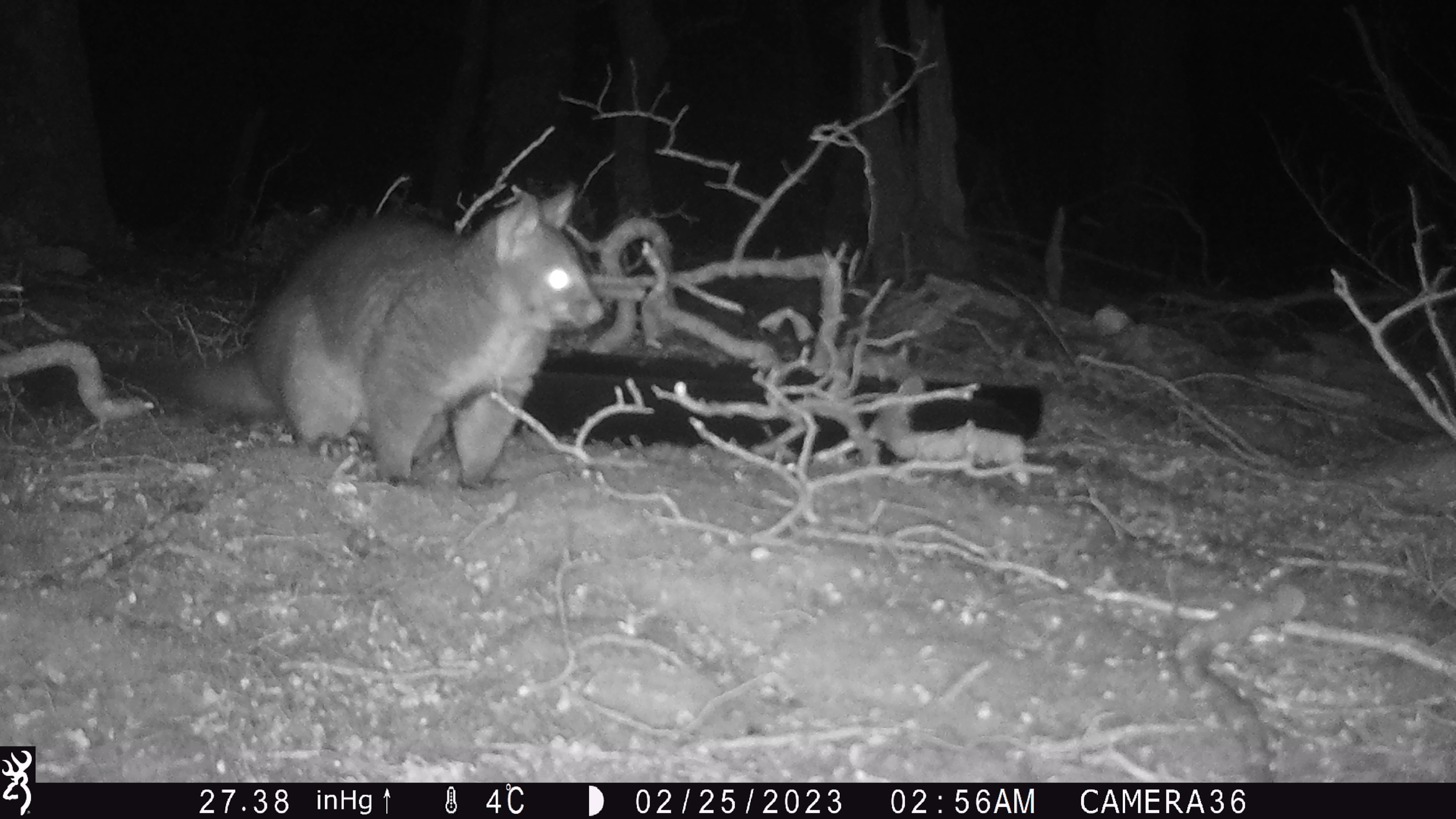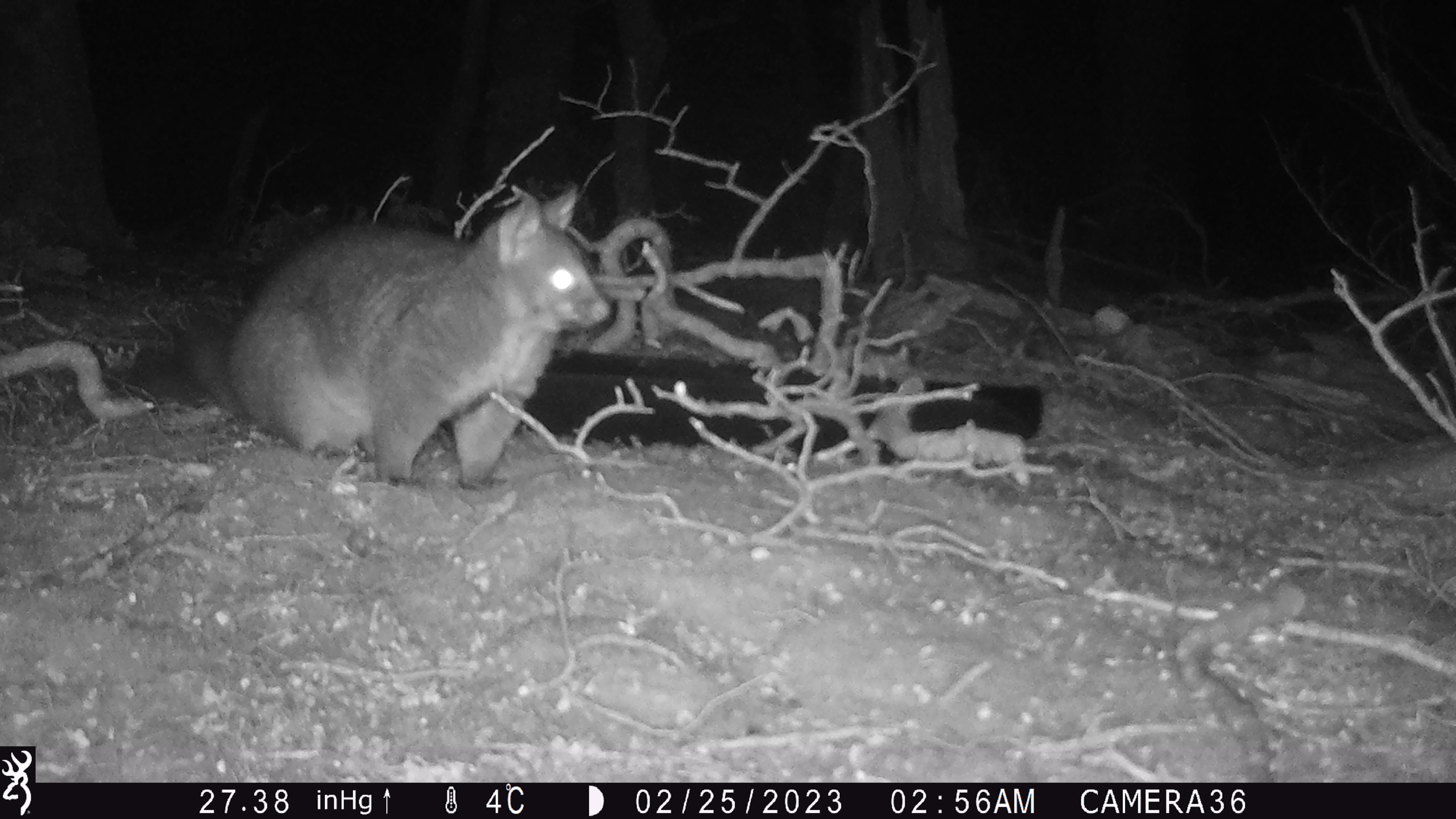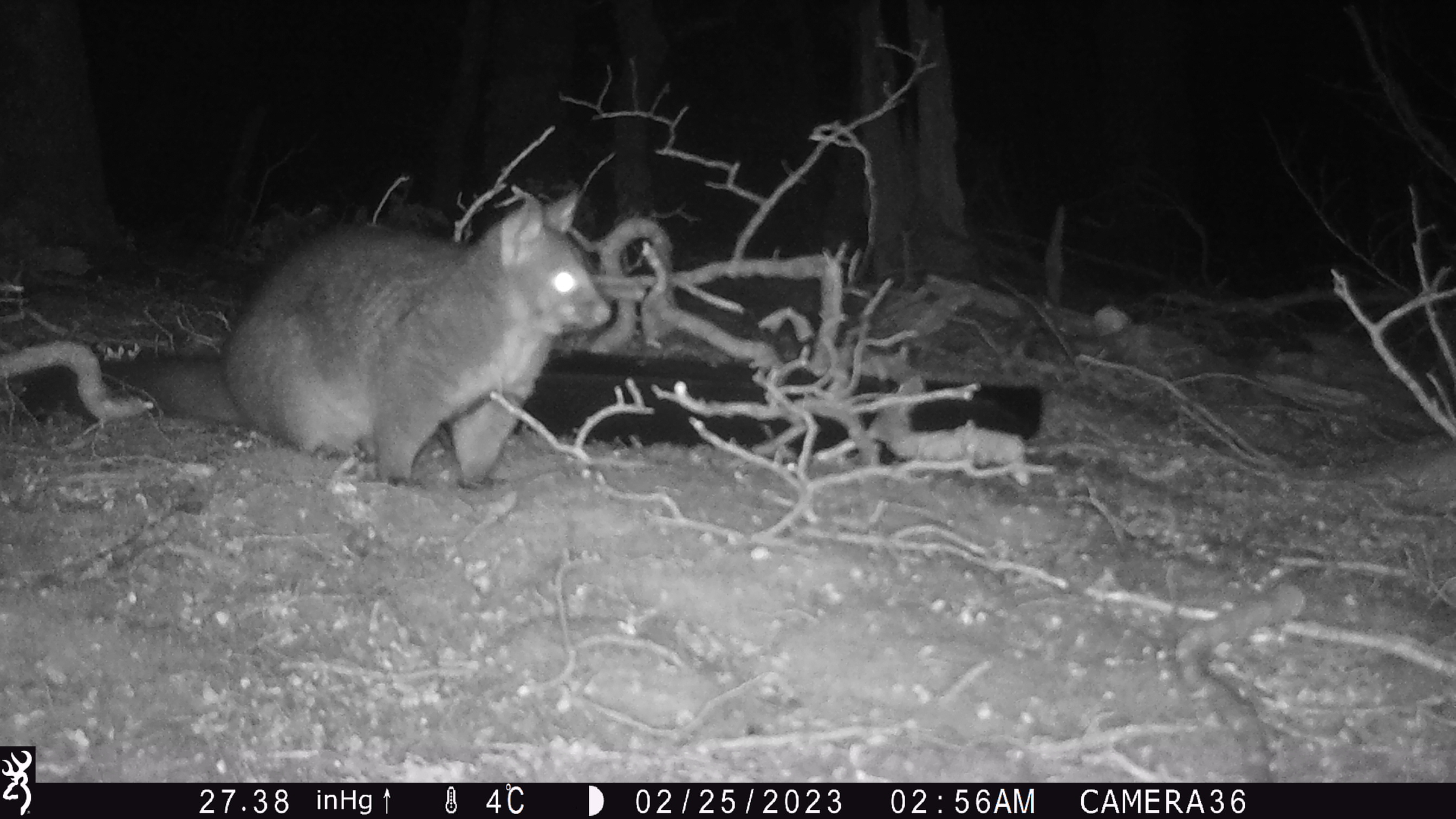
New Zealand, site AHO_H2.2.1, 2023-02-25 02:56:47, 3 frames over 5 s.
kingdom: Animalia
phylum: Chordata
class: Mammalia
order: Carnivora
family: Mustelidae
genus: Mustela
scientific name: Mustela erminea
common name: stoat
Stoat (Mustela erminea).